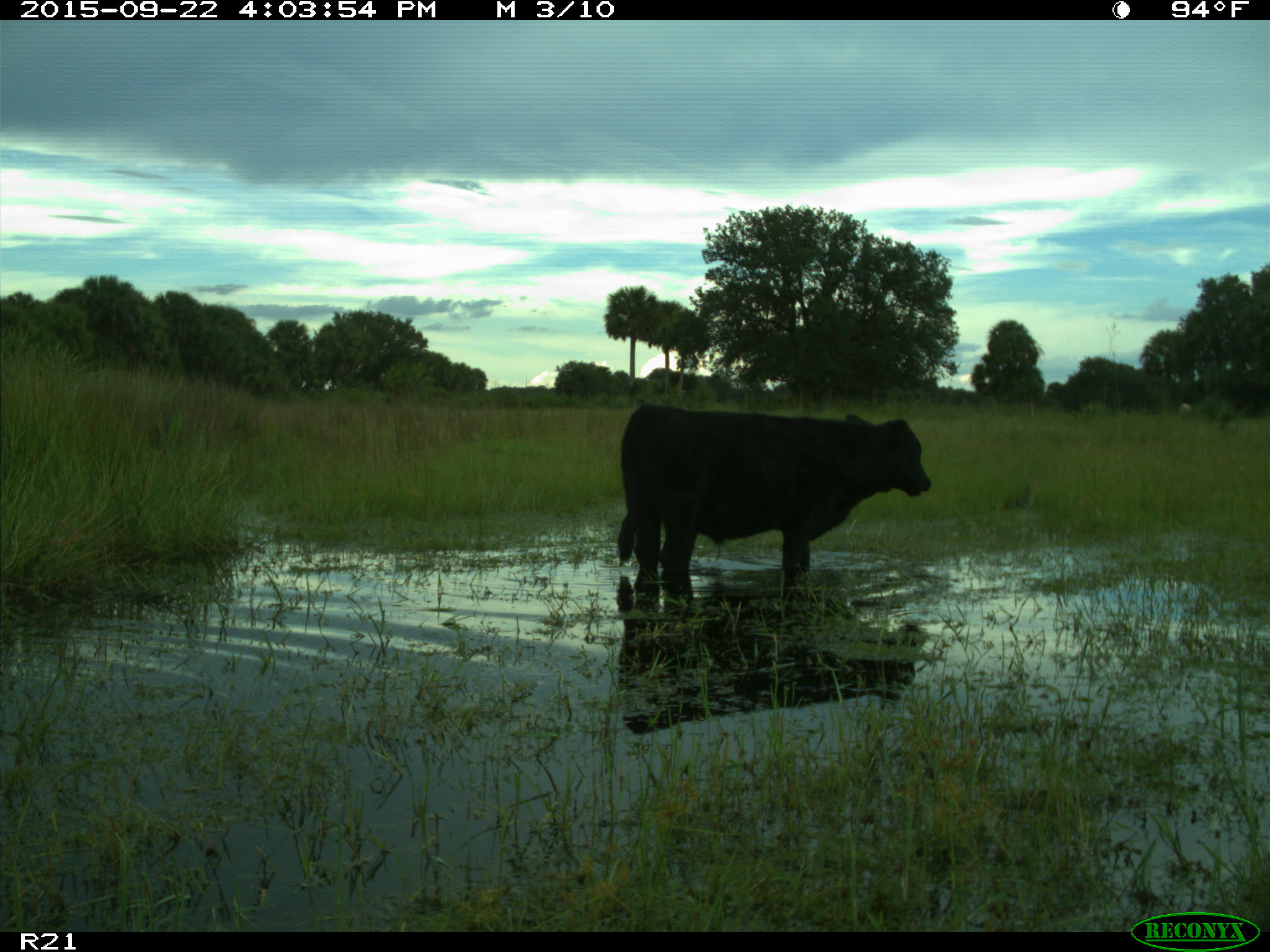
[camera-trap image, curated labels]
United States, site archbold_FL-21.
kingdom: Animalia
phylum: Chordata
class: Mammalia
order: Artiodactyla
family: Bovidae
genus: Bos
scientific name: Bos taurus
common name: domestic cow